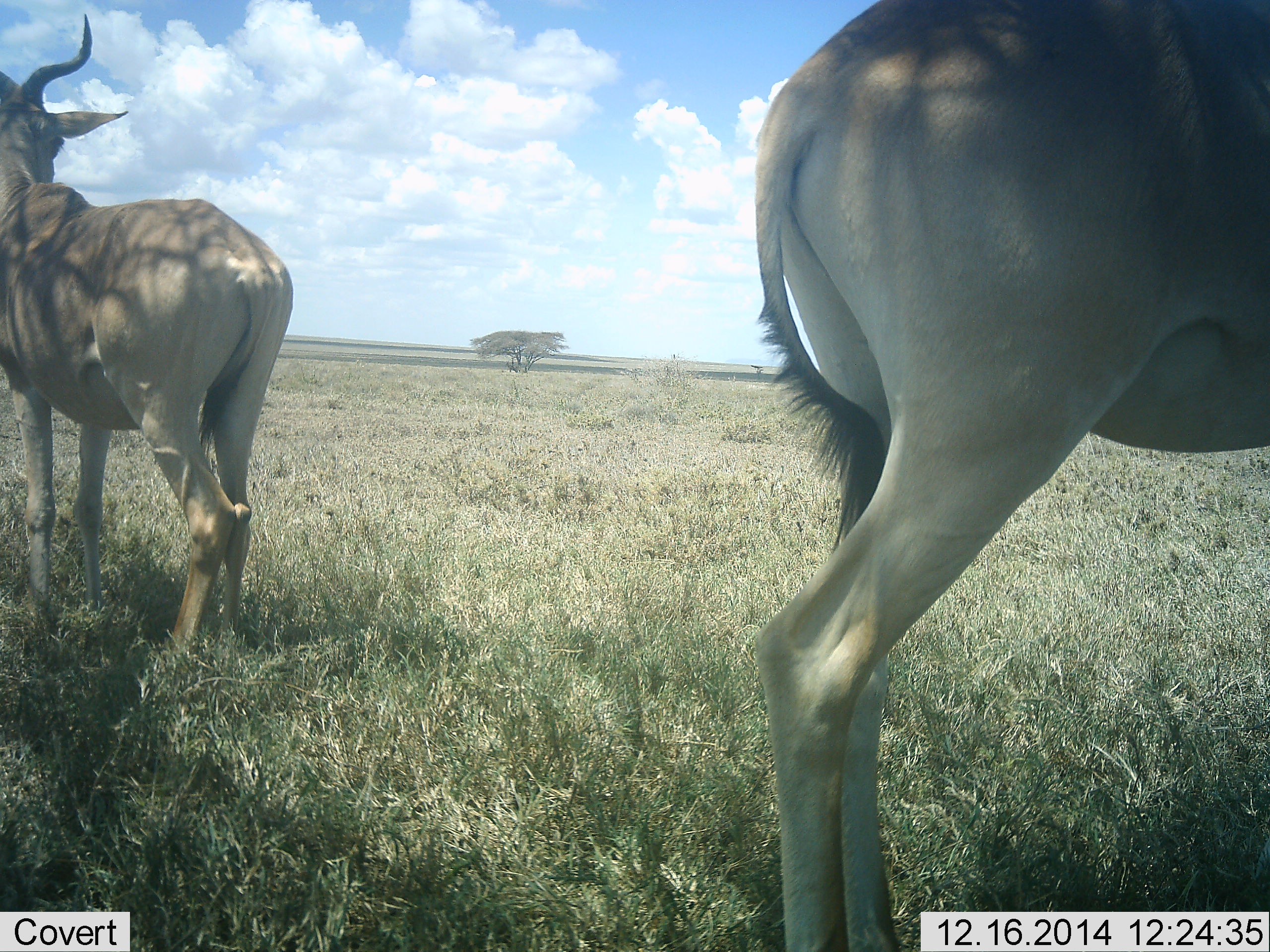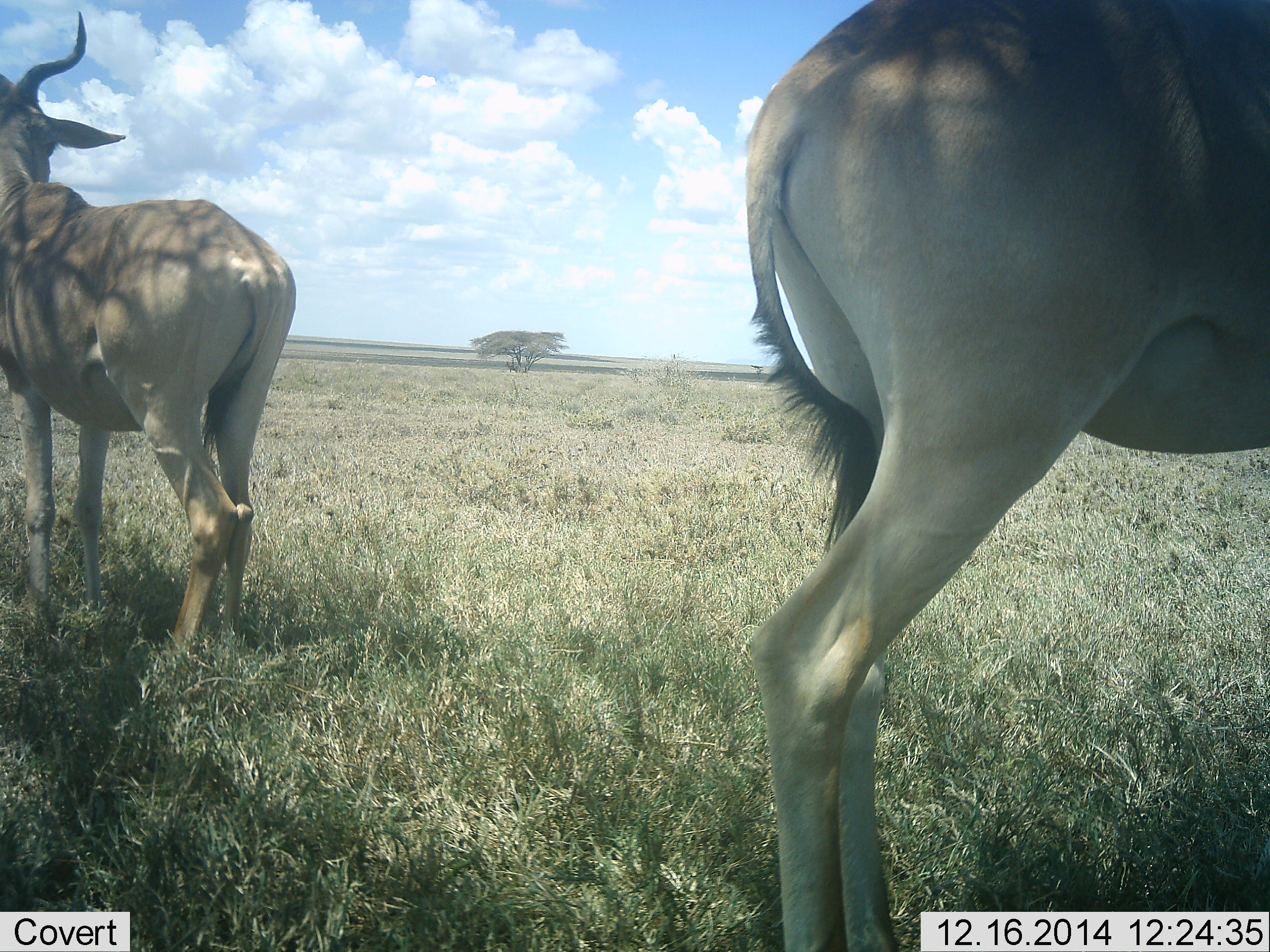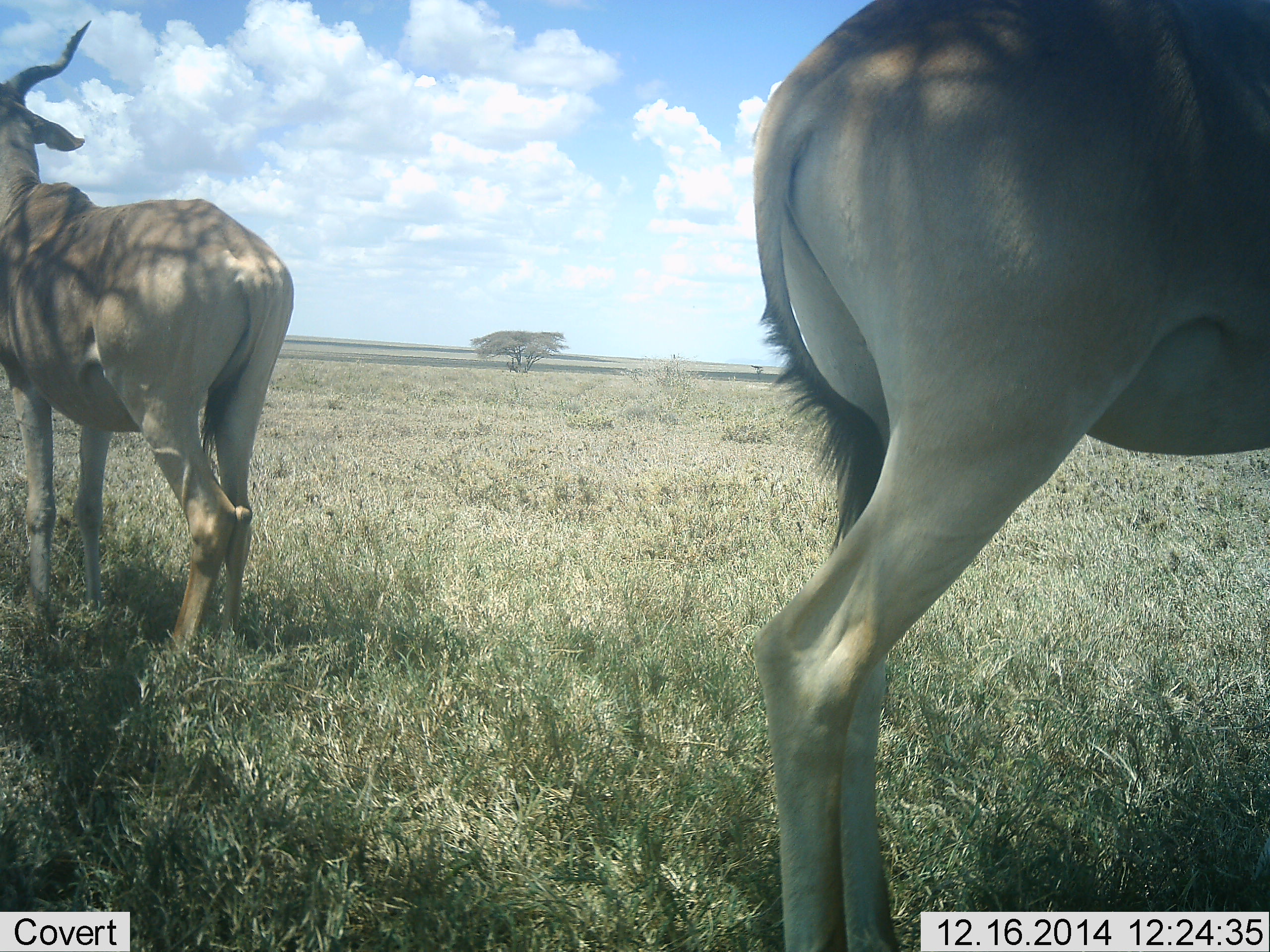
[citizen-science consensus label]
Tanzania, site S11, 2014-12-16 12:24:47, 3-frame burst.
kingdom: Animalia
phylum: Chordata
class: Mammalia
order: Artiodactyla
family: Bovidae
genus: Alcelaphus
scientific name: Alcelaphus buselaphus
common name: hartebeest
Hartebeest (Alcelaphus buselaphus), count 2. Behavior (volunteer vote fractions): standing 100%, resting 0%, moving 0%, interacting 0%. Young present (vote fraction): 0%. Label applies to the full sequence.